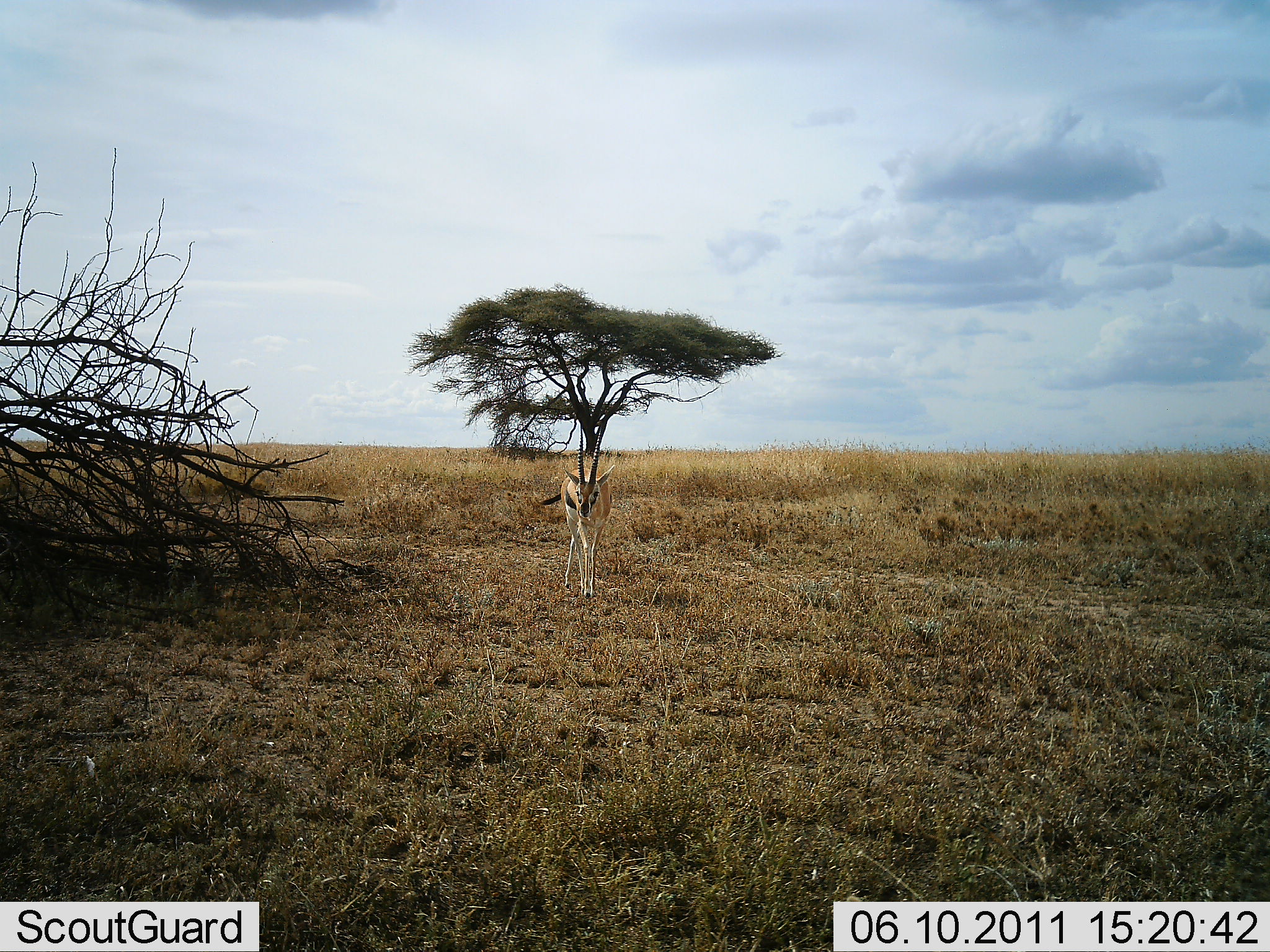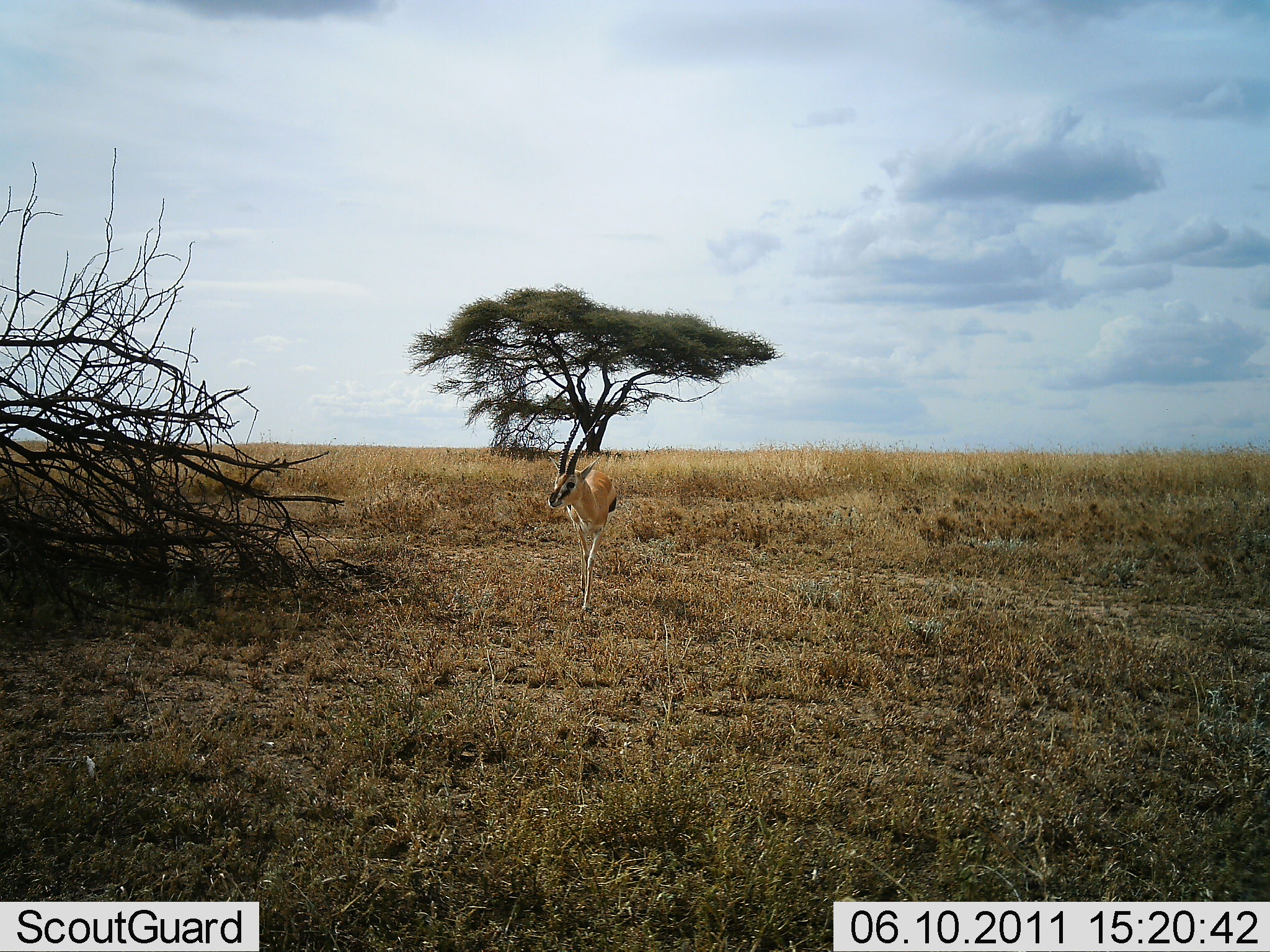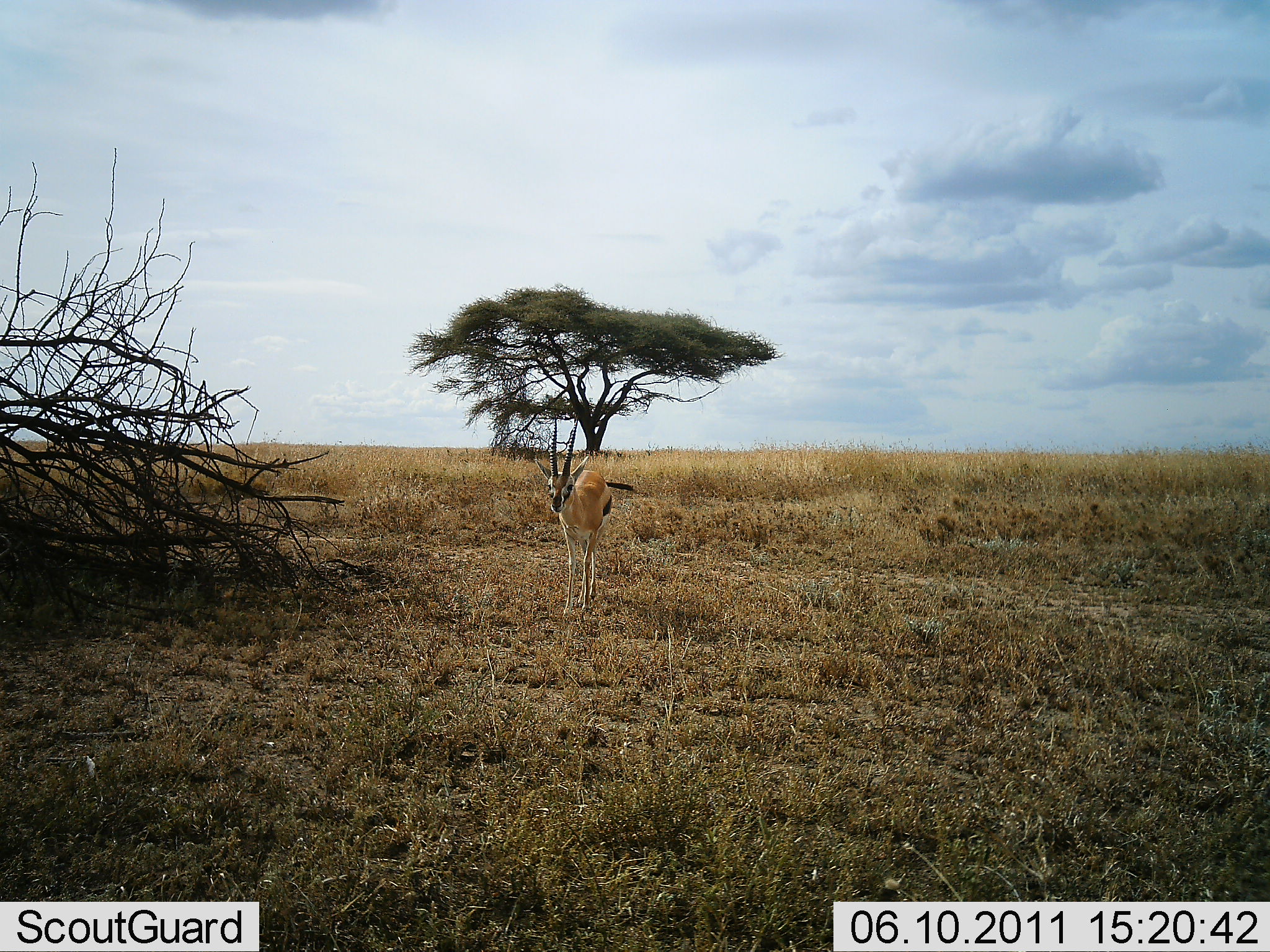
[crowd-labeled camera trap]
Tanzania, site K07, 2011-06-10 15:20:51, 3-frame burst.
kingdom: Animalia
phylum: Chordata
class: Mammalia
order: Artiodactyla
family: Bovidae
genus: Eudorcas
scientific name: Eudorcas thomsonii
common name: thomson's gazelle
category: gazellethomsons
Gazellethomsons (thomson's gazelle) (Eudorcas thomsonii), count 1. Behavior (volunteer vote fractions): standing 0%, resting 0%, moving 100%, interacting 0%. Young present (vote fraction): 0%. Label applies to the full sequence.